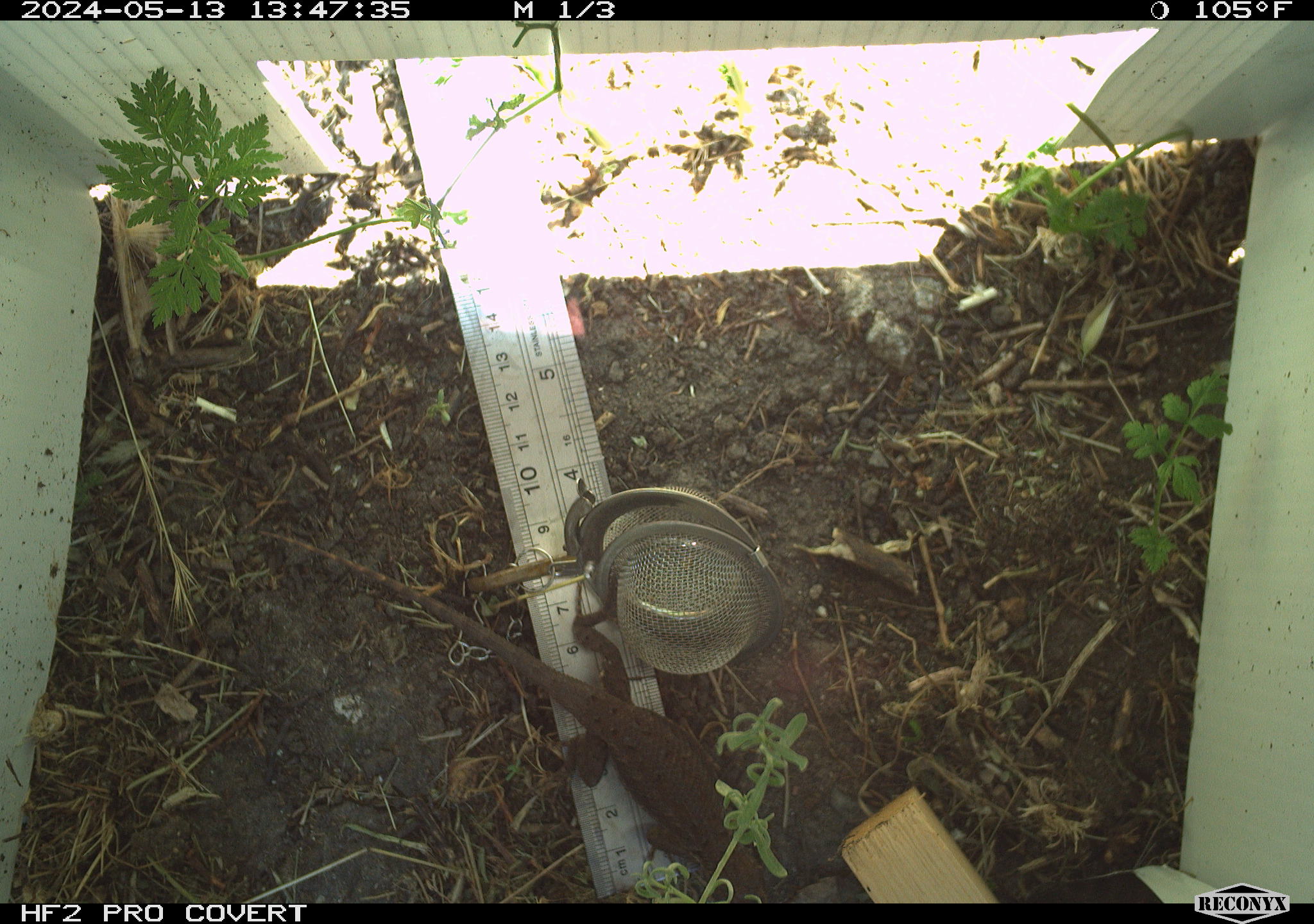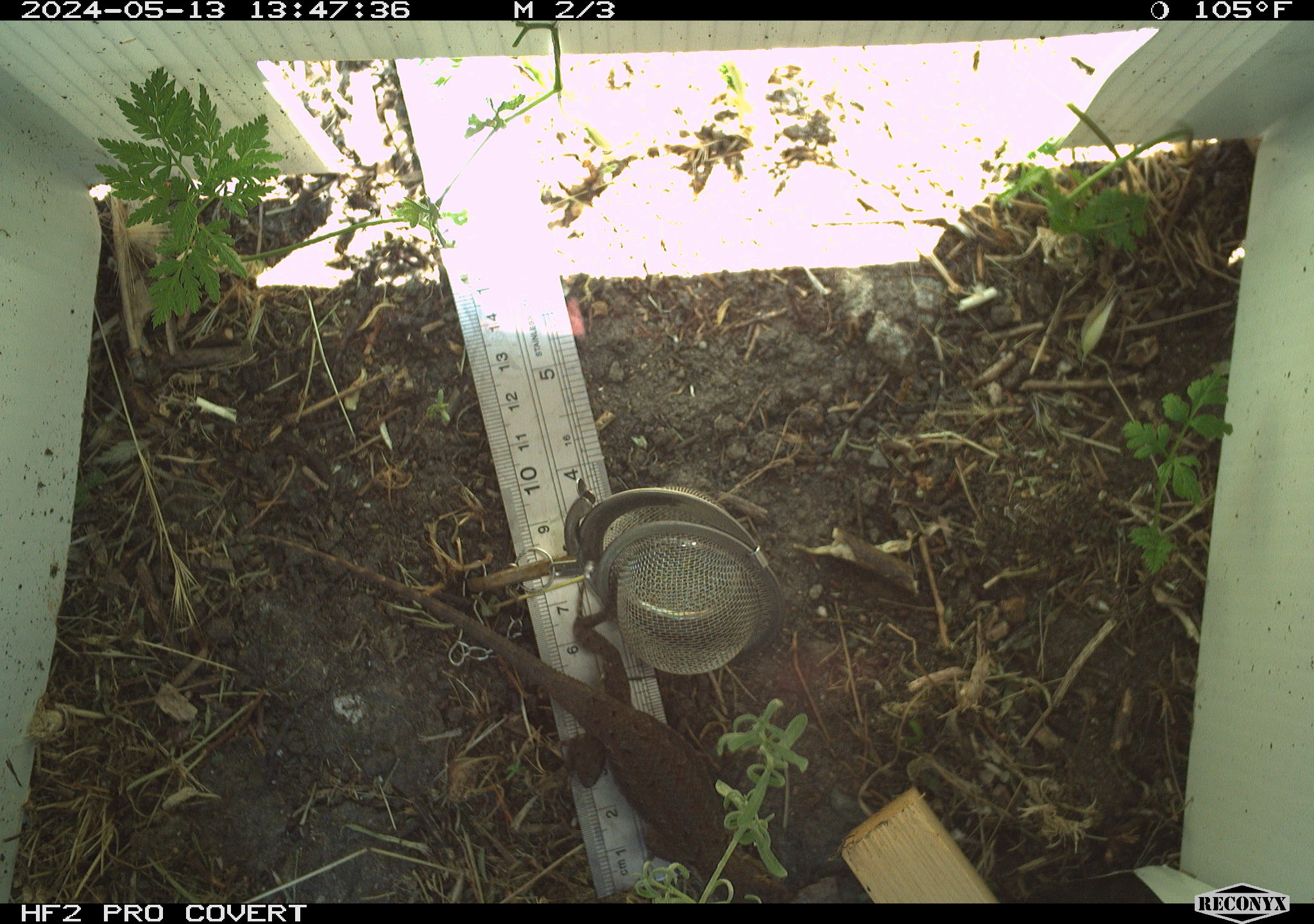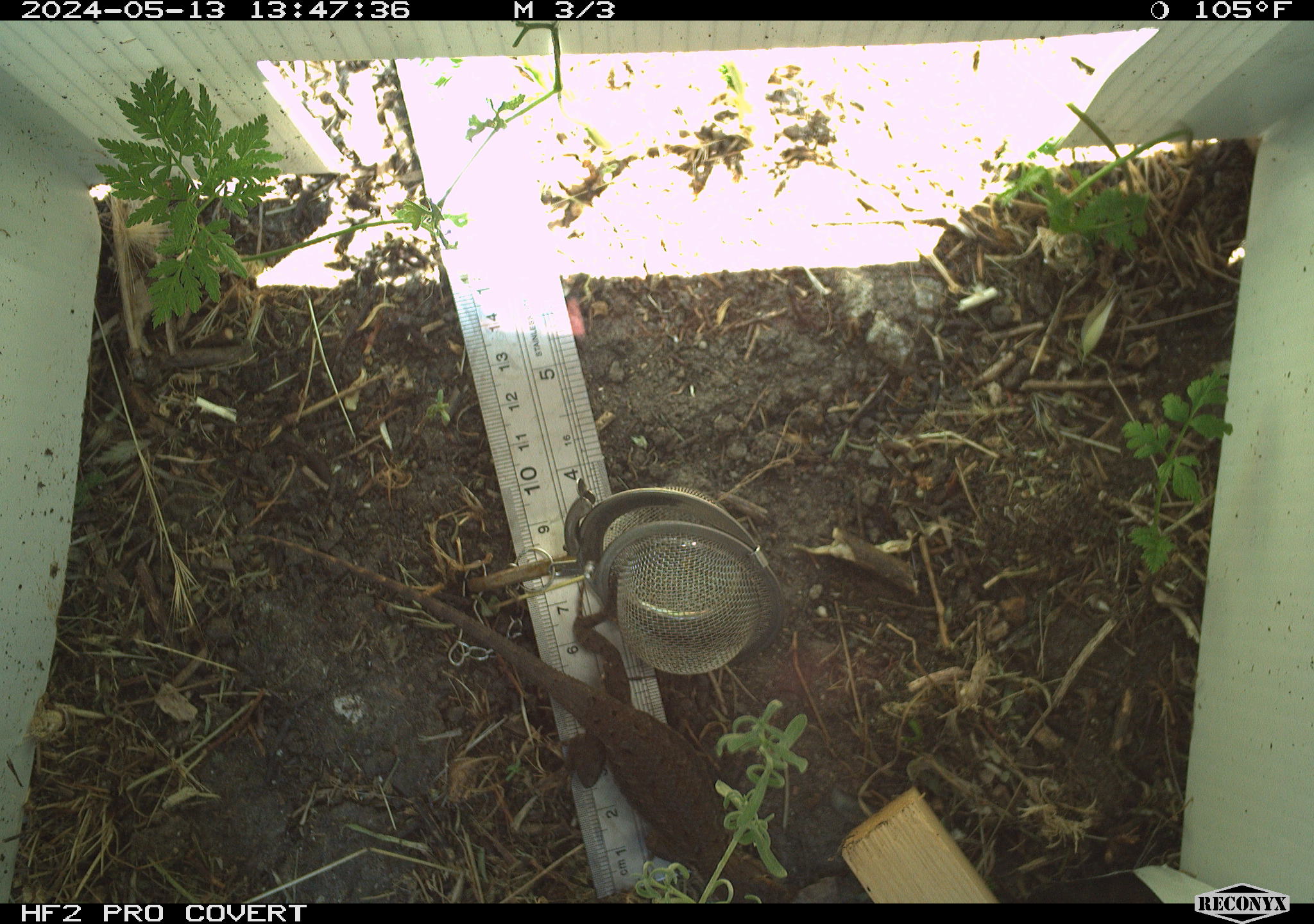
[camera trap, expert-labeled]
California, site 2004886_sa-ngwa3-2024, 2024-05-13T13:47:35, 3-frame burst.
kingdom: Animalia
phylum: Chordata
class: Reptilia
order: Squamata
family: Phrynosomatidae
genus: Sceloporus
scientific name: Sceloporus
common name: spiny lizards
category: sceloporus species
Sceloporus species (spiny lizards) (Sceloporus).